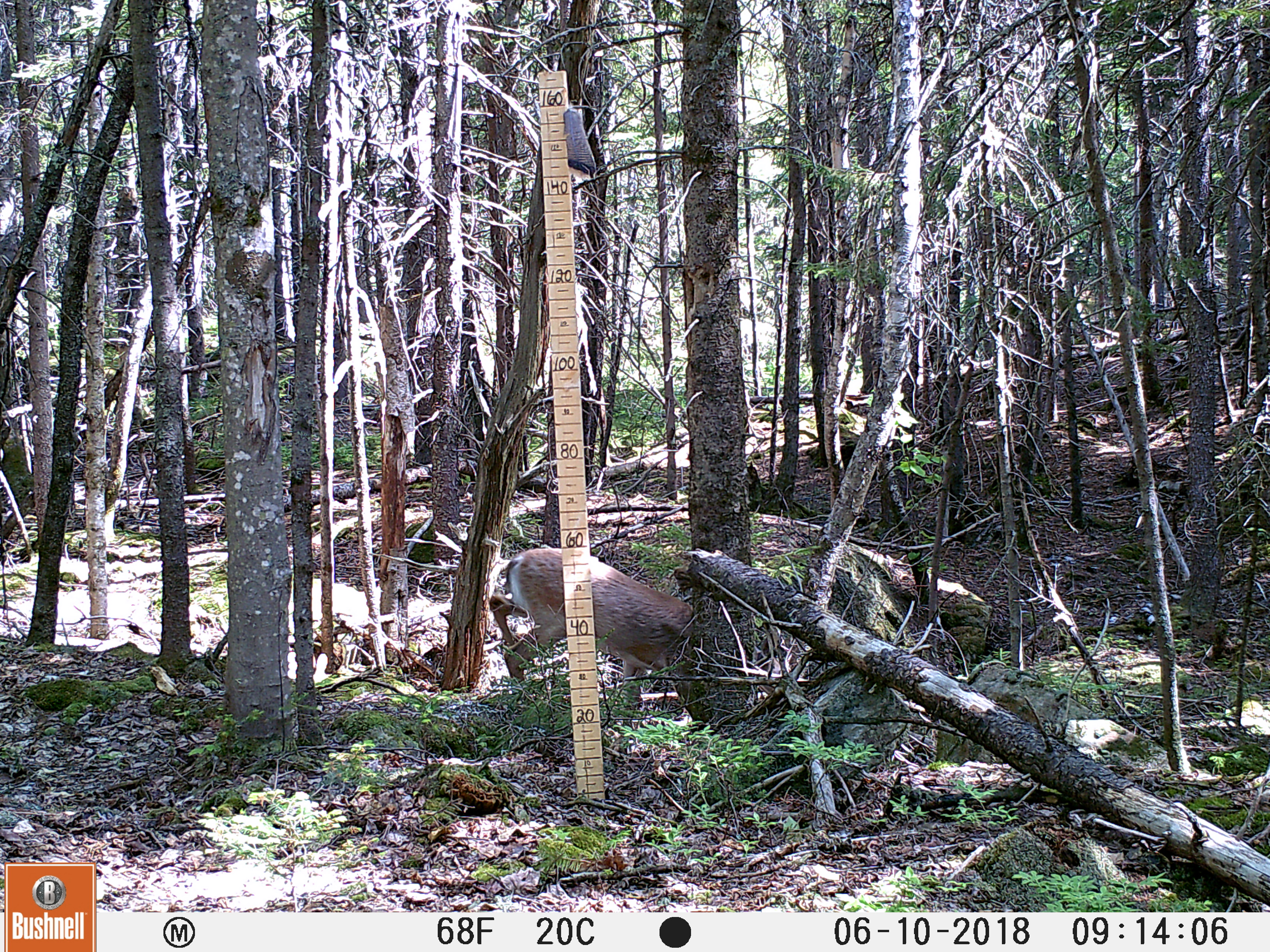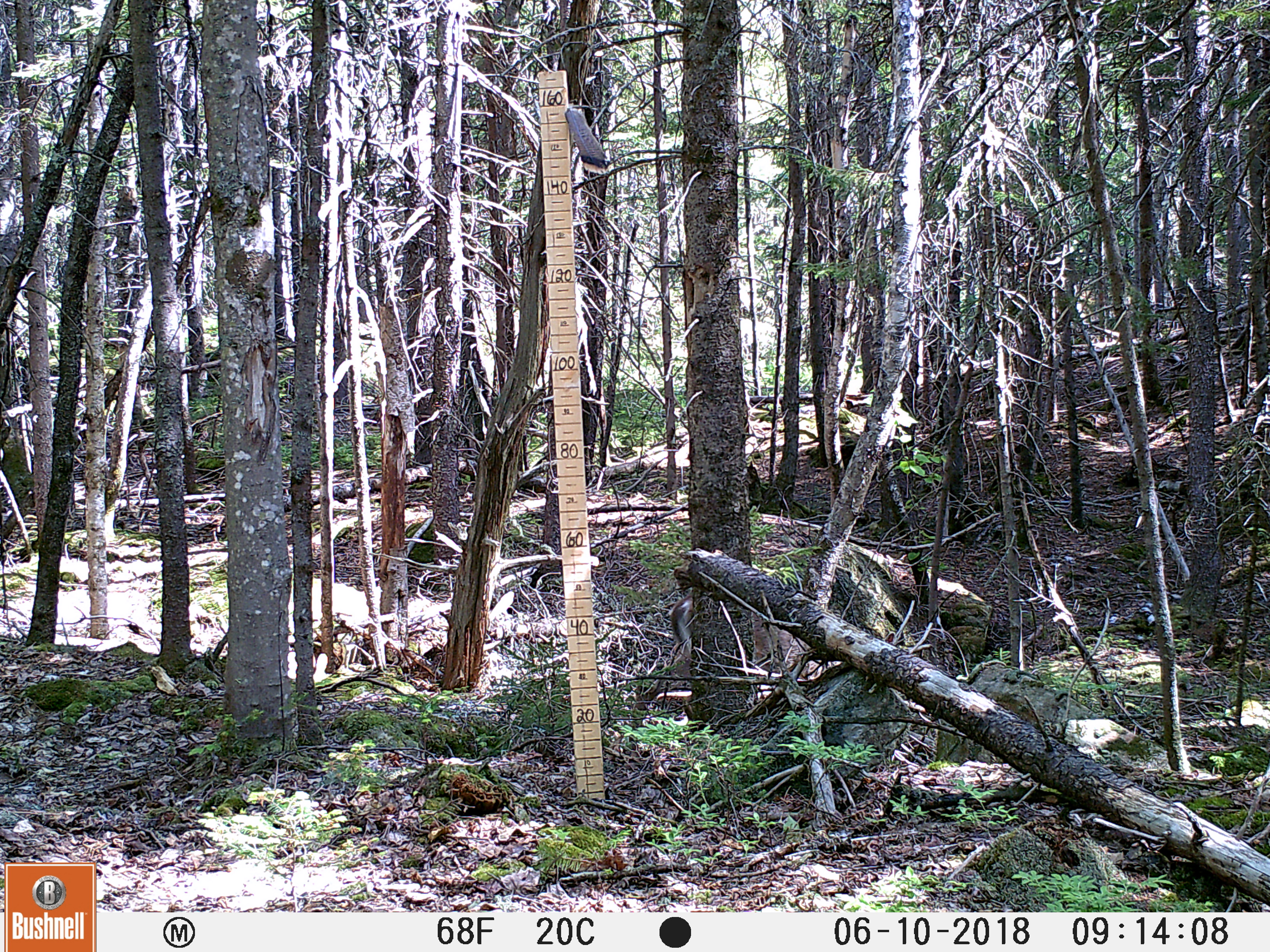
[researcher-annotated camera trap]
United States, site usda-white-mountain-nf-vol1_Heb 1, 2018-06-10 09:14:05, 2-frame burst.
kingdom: Animalia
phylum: Chordata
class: Mammalia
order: Artiodactyla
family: Cervidae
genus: Odocoileus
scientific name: Odocoileus virginianus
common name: white-tailed deer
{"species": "white-tailed deer (Odocoileus virginianus)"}